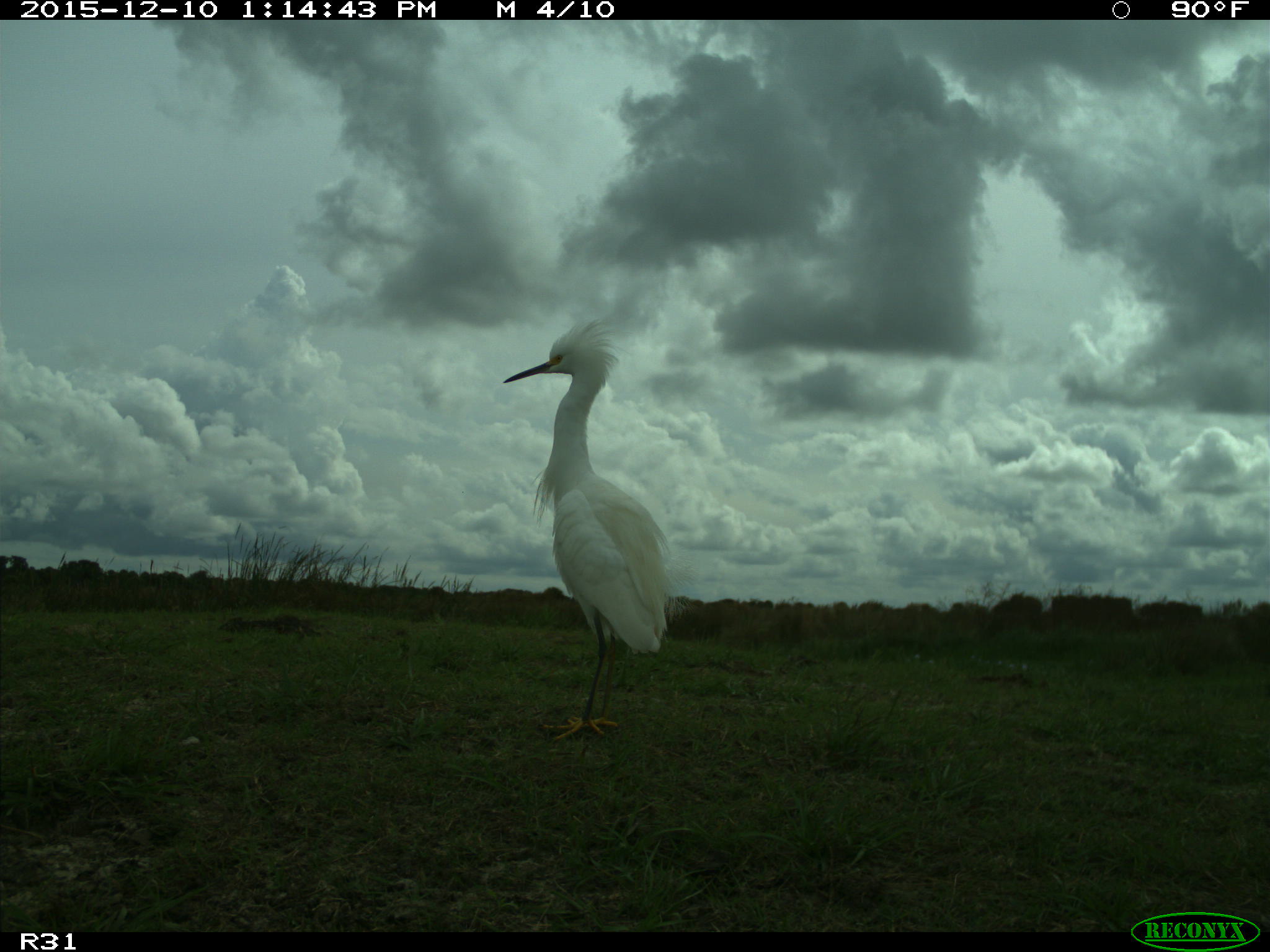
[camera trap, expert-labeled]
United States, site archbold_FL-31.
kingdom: Animalia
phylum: Chordata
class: Aves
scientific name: Aves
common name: birds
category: unidentified bird